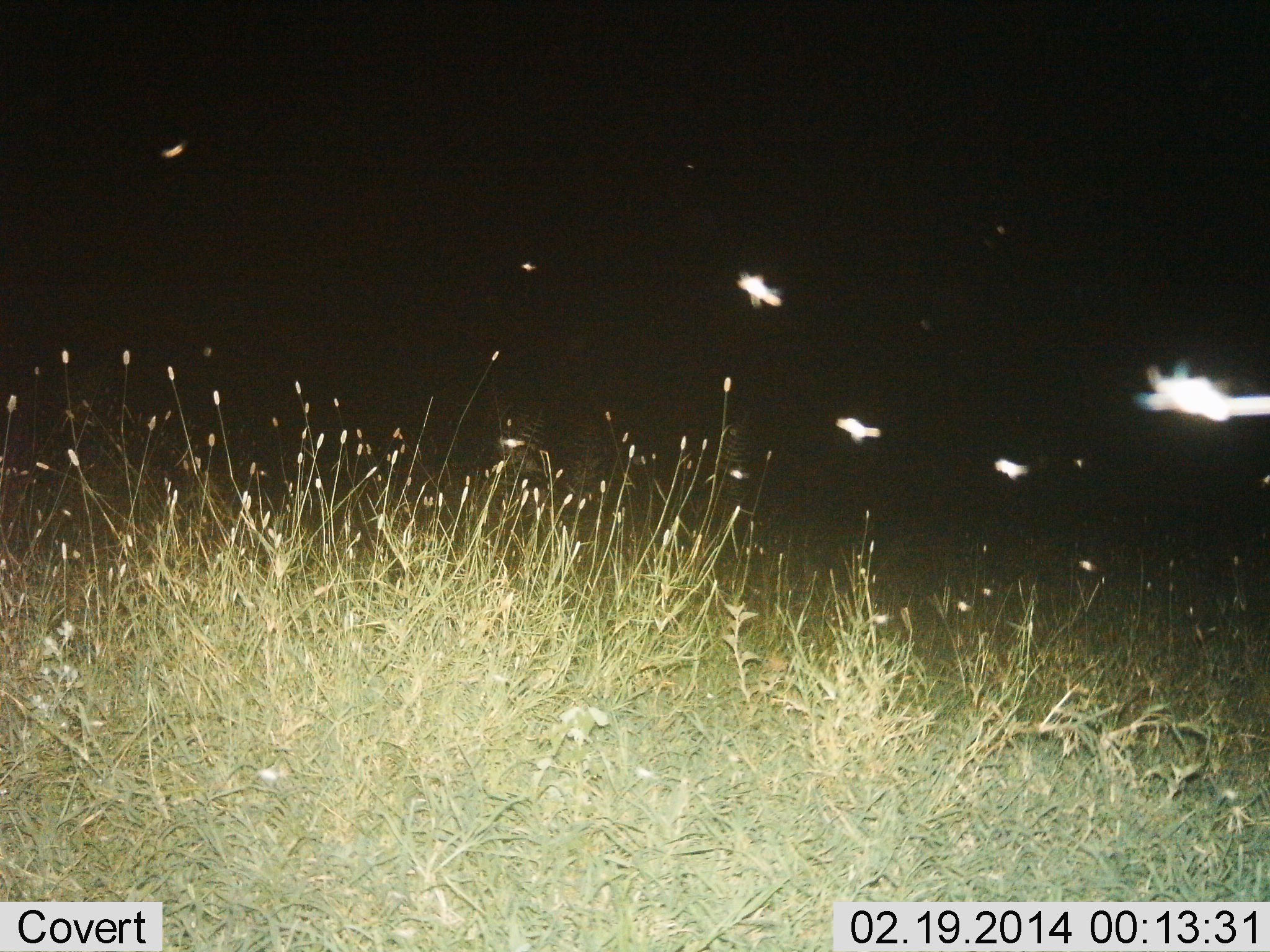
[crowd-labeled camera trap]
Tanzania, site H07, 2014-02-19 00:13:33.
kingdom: Animalia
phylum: Arthropoda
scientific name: Arthropoda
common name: arthropods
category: insectspider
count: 6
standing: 0%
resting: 0%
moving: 100%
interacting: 0%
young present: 0%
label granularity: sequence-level